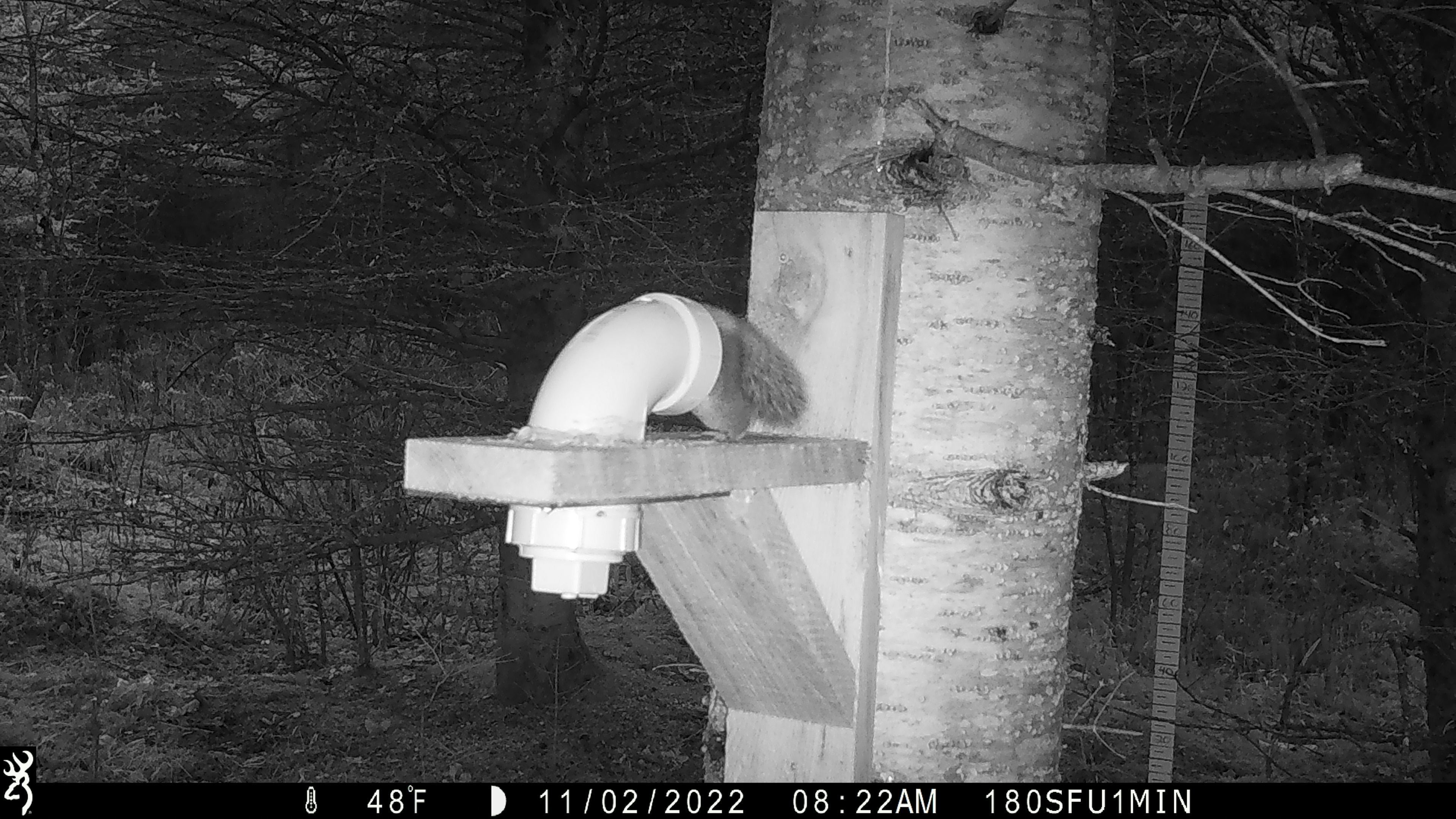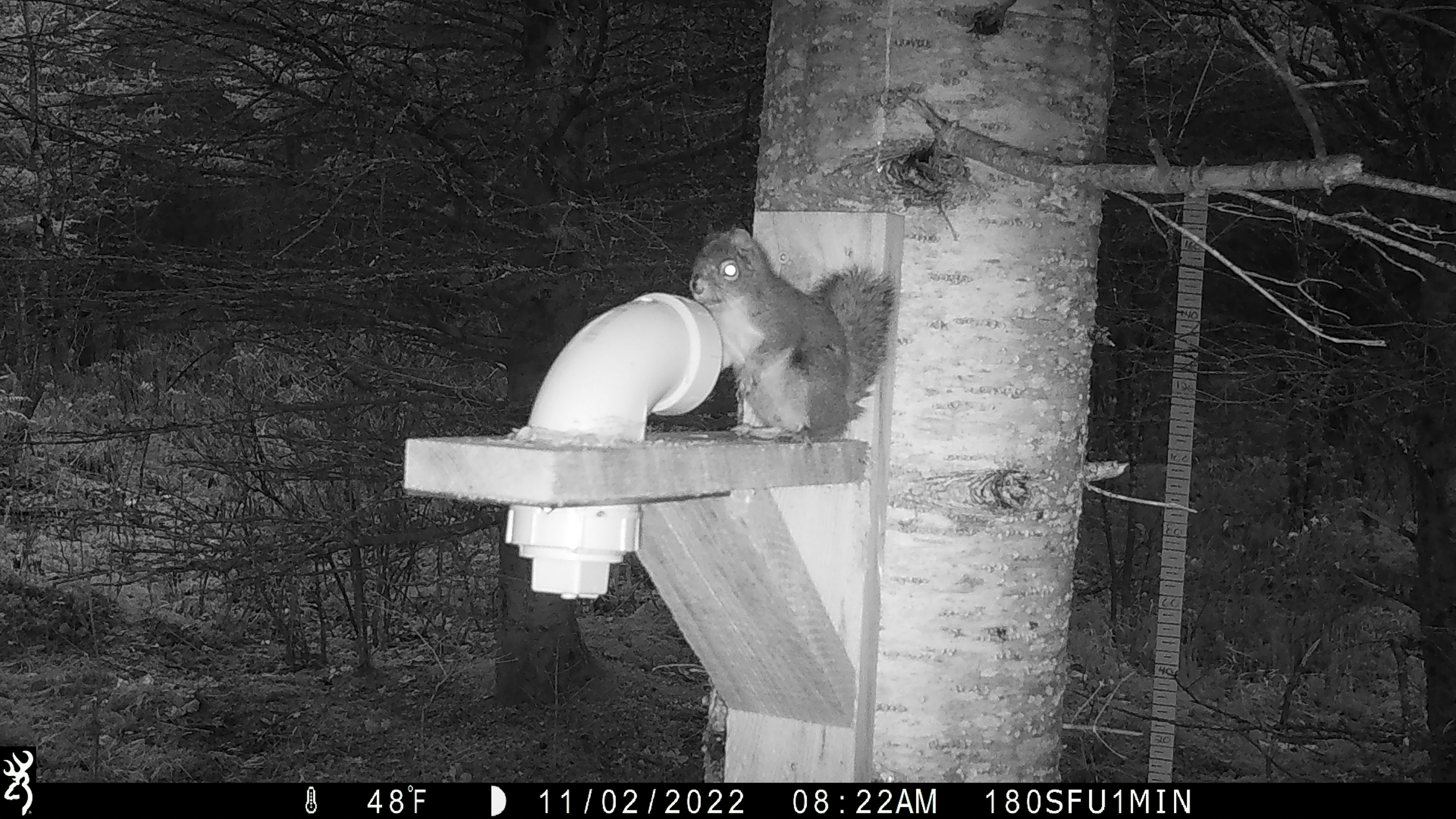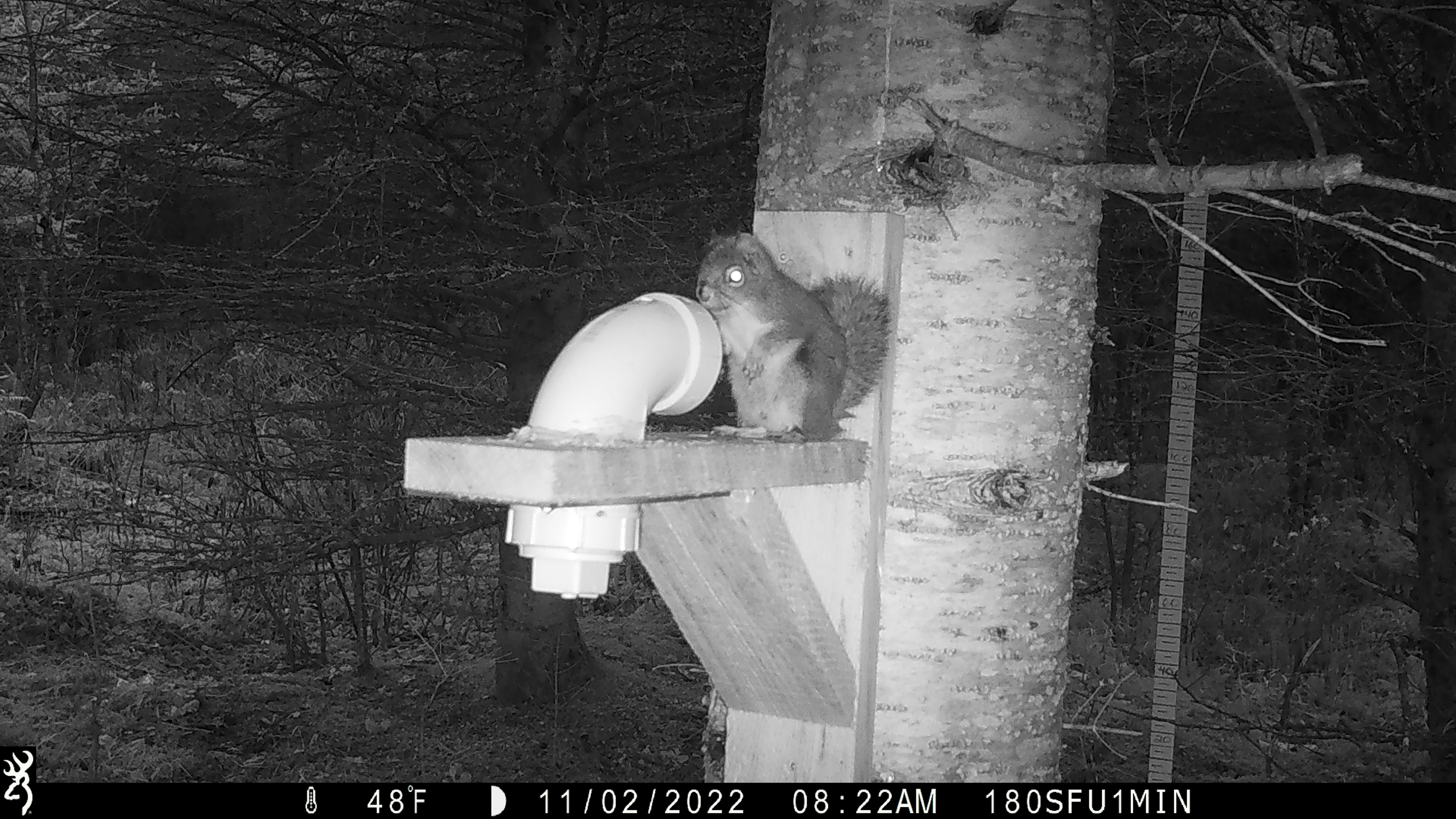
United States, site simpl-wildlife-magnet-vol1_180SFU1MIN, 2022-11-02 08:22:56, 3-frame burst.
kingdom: Animalia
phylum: Chordata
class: Mammalia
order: Rodentia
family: Sciuridae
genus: Tamiasciurus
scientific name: Tamiasciurus hudsonicus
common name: red squirrel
Red squirrel (Tamiasciurus hudsonicus).